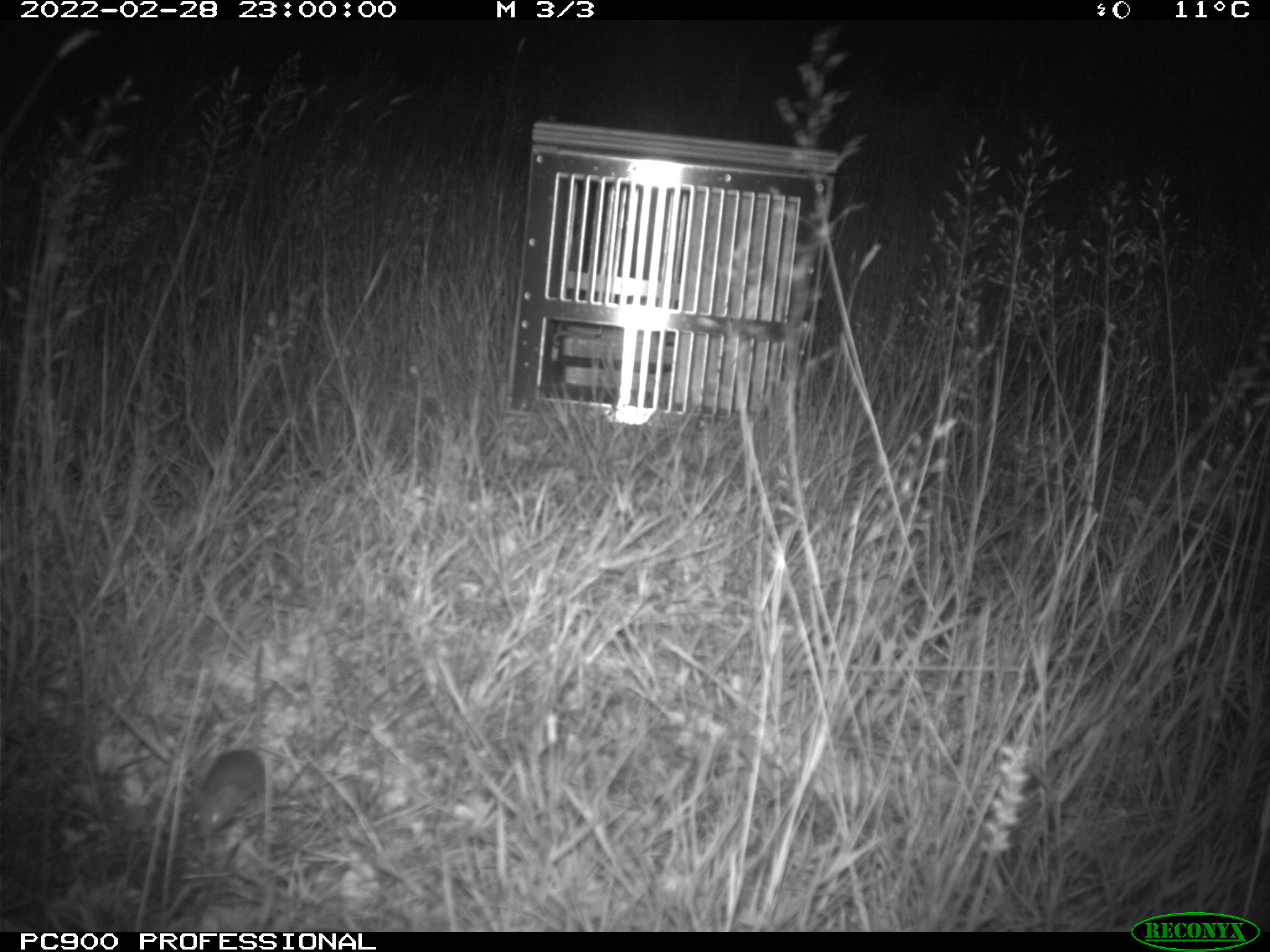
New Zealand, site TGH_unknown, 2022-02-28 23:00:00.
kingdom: Animalia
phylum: Chordata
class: Mammalia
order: Rodentia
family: Muridae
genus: Mus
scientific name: Mus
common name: mouse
Mouse (Mus).